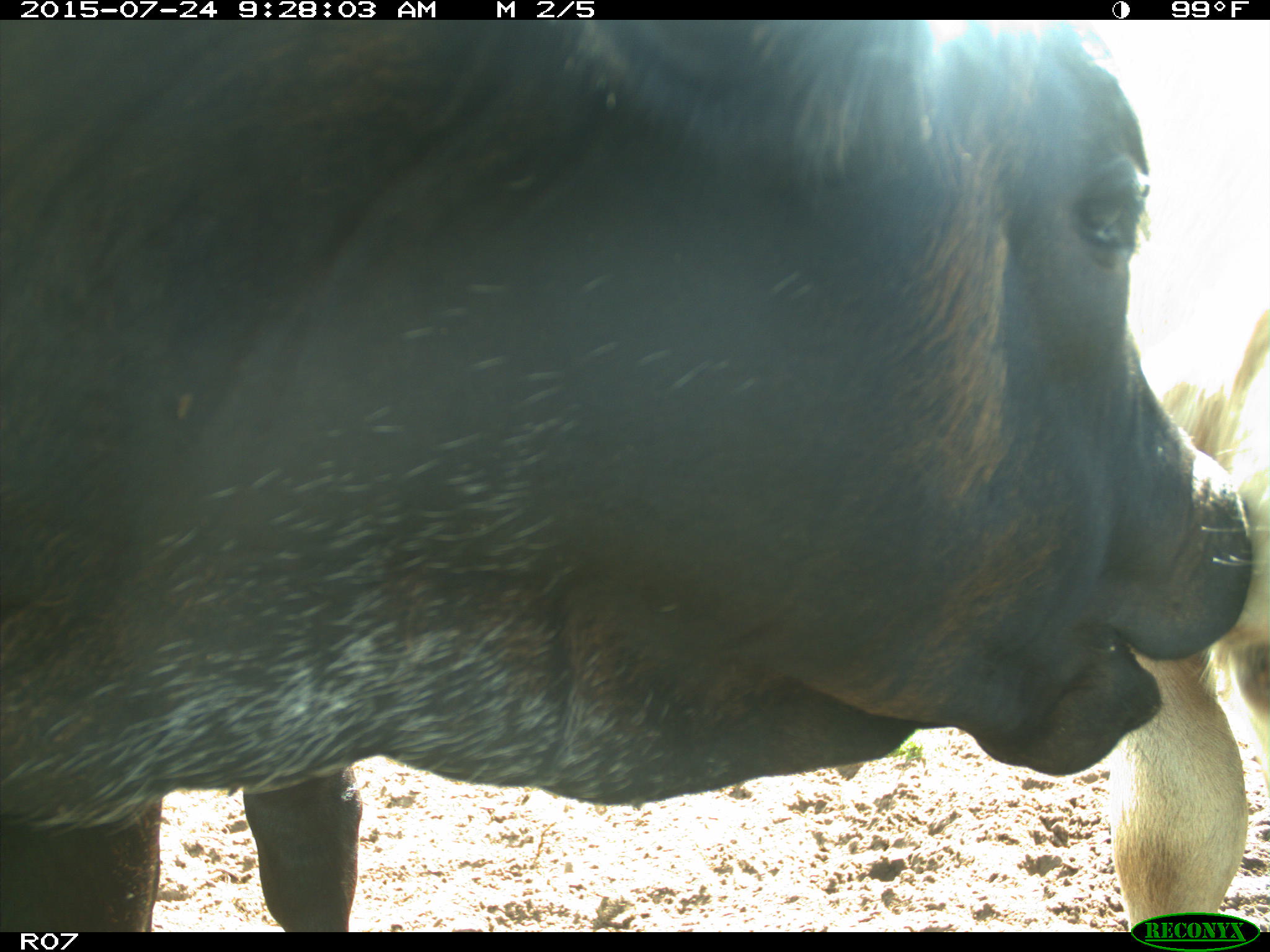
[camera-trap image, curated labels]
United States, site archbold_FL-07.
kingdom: Animalia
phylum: Chordata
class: Mammalia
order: Artiodactyla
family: Bovidae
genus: Bos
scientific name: Bos taurus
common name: domestic cow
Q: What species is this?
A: Bos taurus (domestic cow).